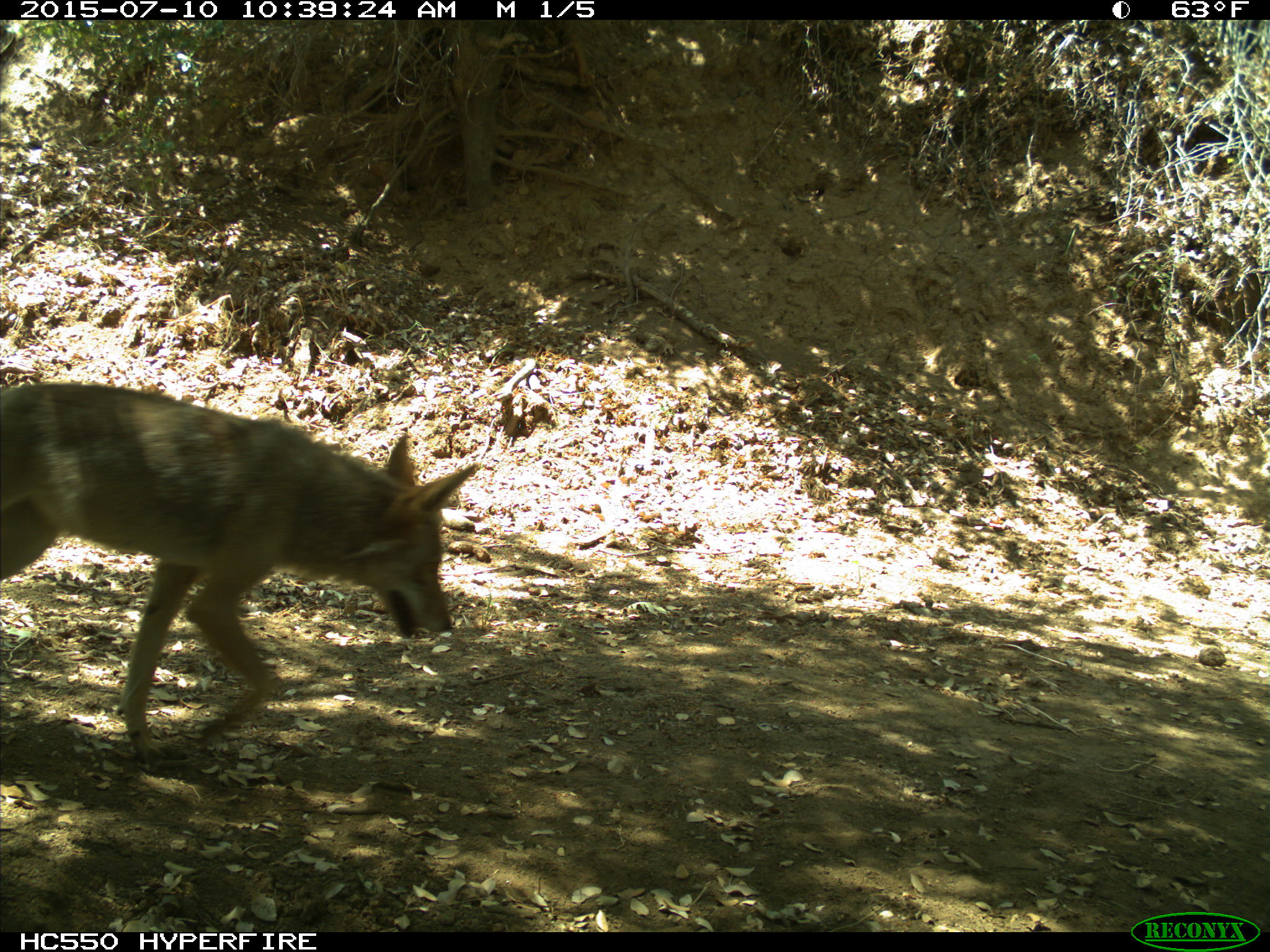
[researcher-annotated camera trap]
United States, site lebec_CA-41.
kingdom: Animalia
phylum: Chordata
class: Mammalia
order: Carnivora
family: Canidae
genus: Canis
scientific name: Canis latrans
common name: coyote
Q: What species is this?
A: Canis latrans (coyote).